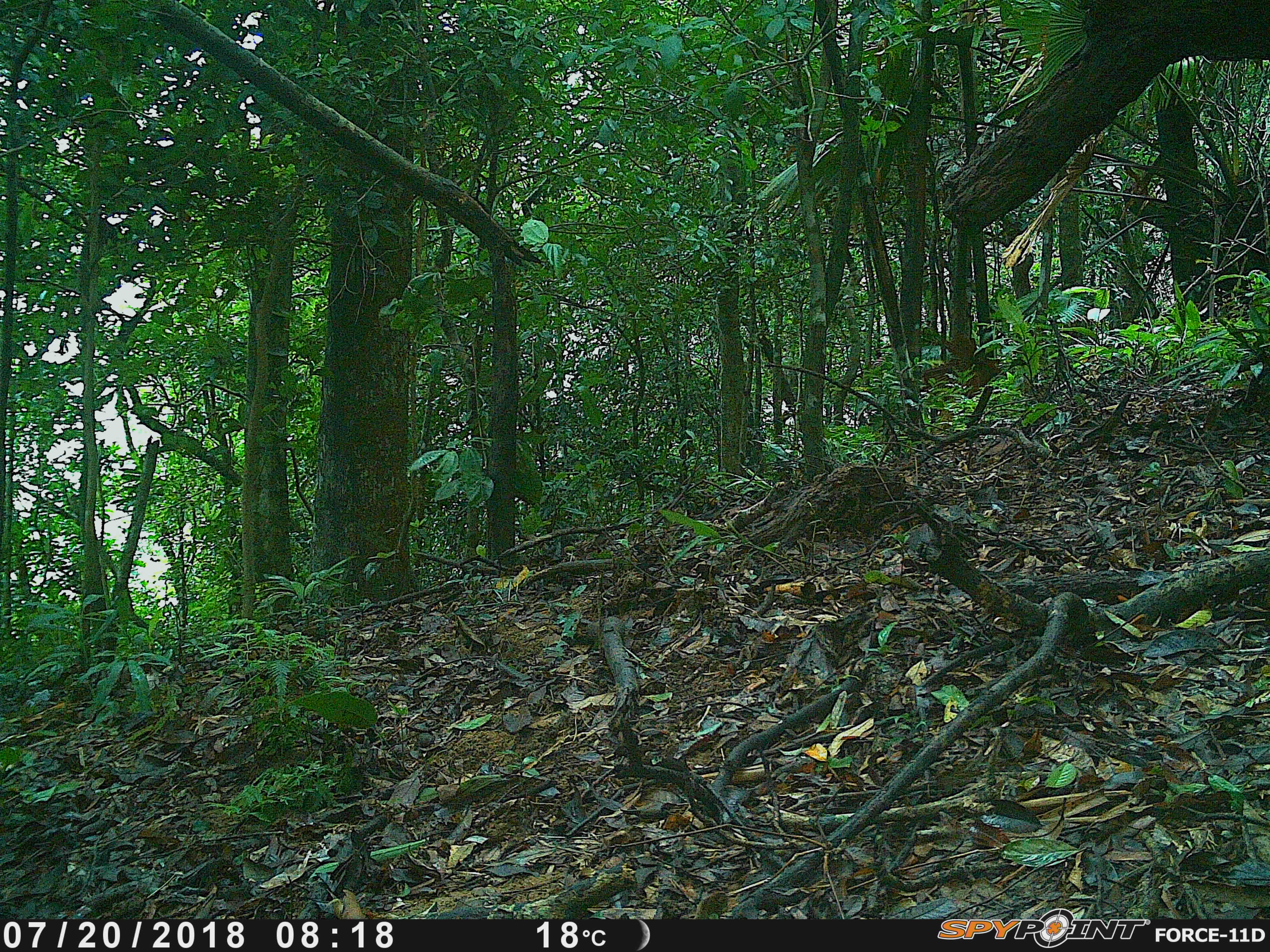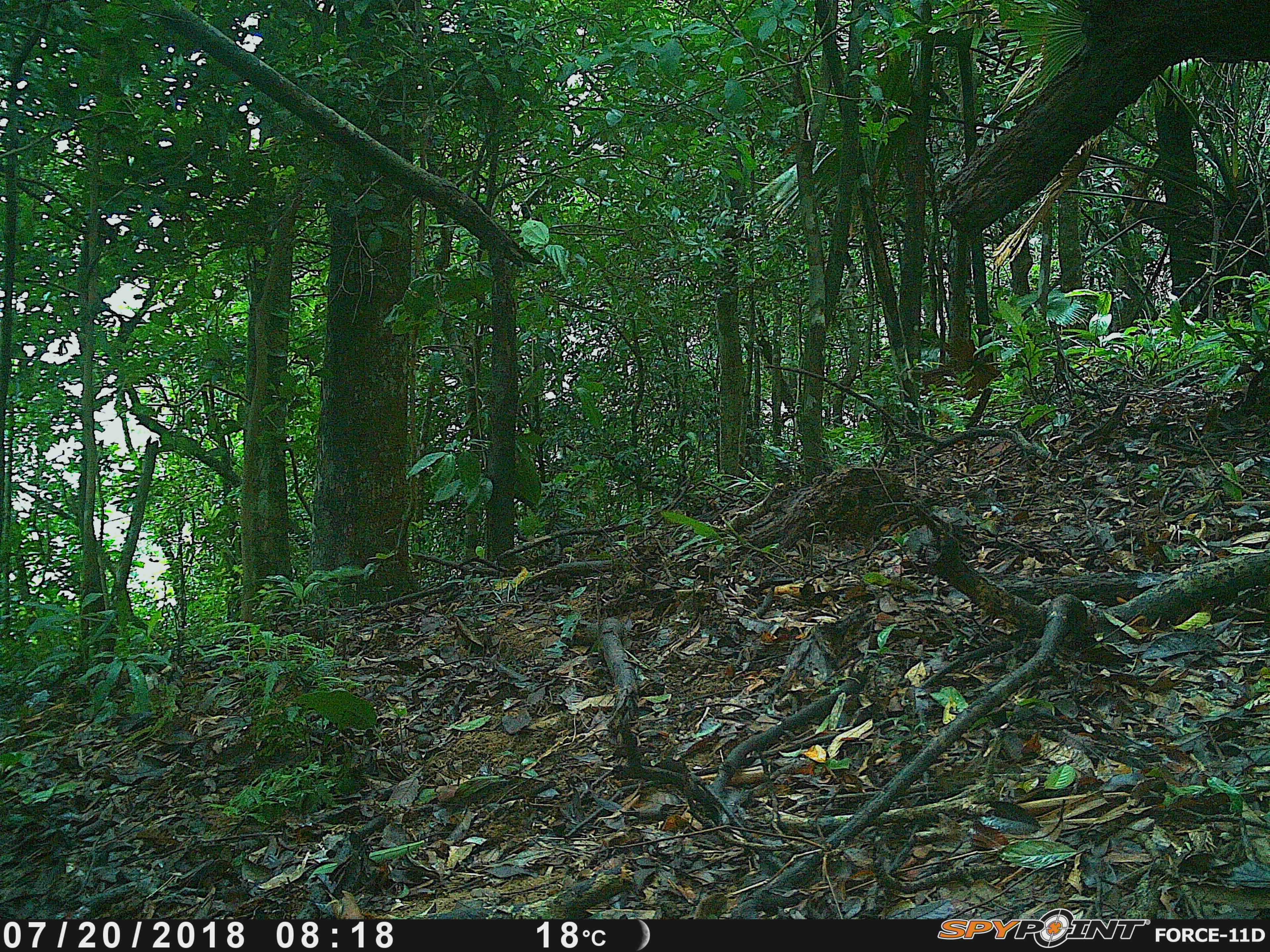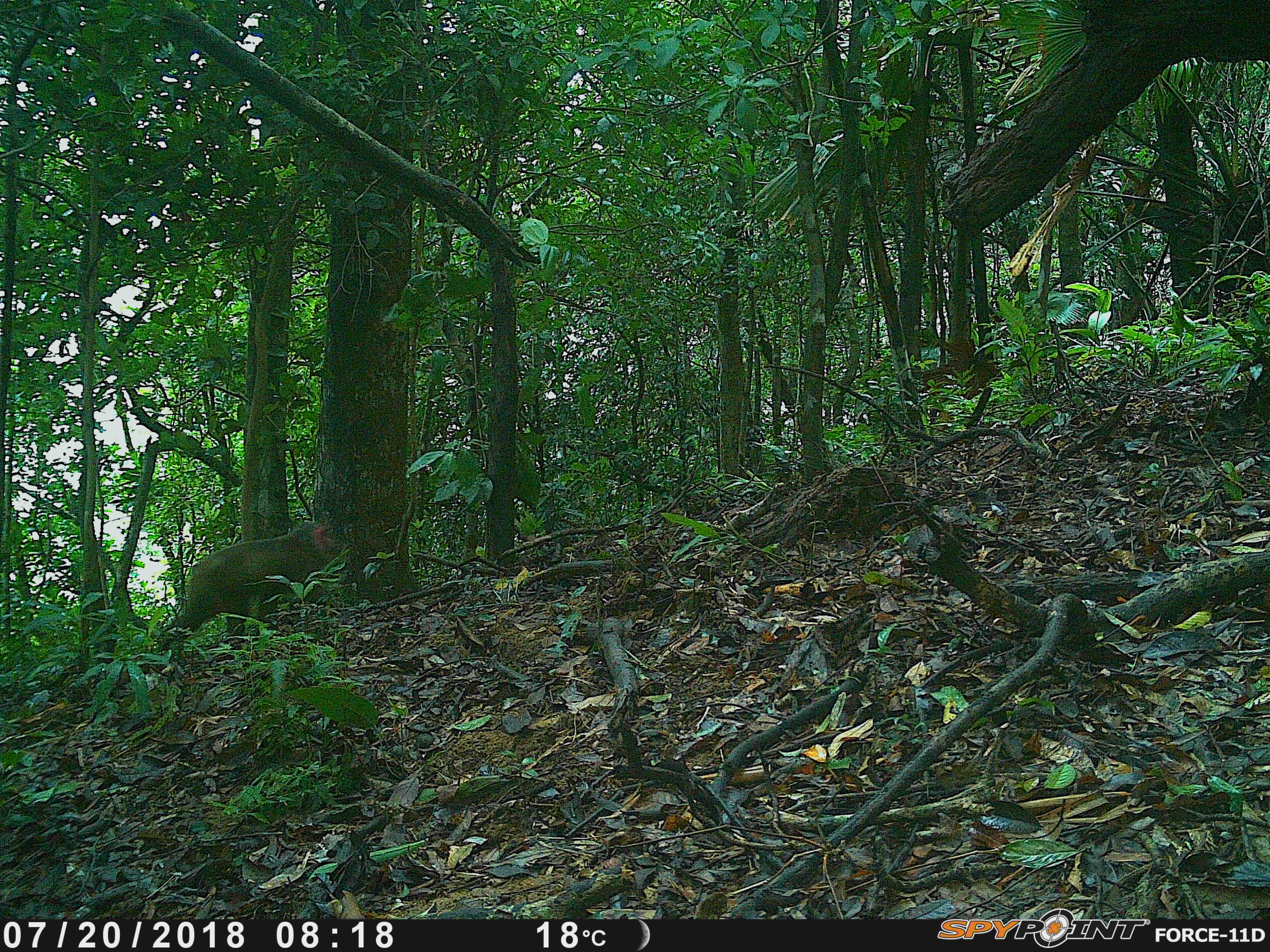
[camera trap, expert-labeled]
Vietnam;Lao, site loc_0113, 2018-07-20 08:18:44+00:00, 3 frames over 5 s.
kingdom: Animalia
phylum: Chordata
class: Mammalia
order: Primates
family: Cercopithecidae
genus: Macaca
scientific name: Macaca arctoides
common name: stump-tailed macaque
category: stump tailed macaque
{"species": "stump tailed macaque (stump-tailed macaque) (Macaca arctoides)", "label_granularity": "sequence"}